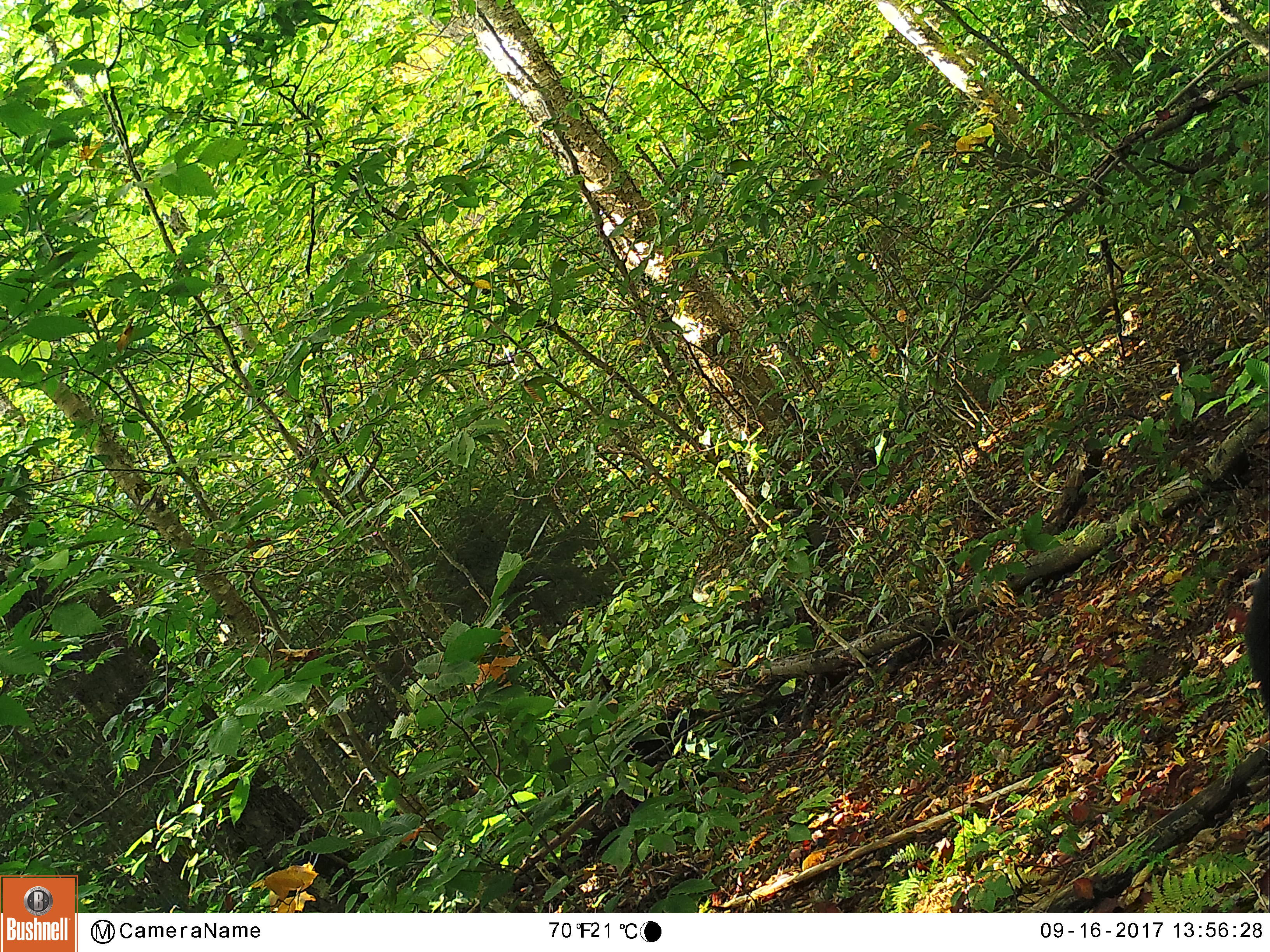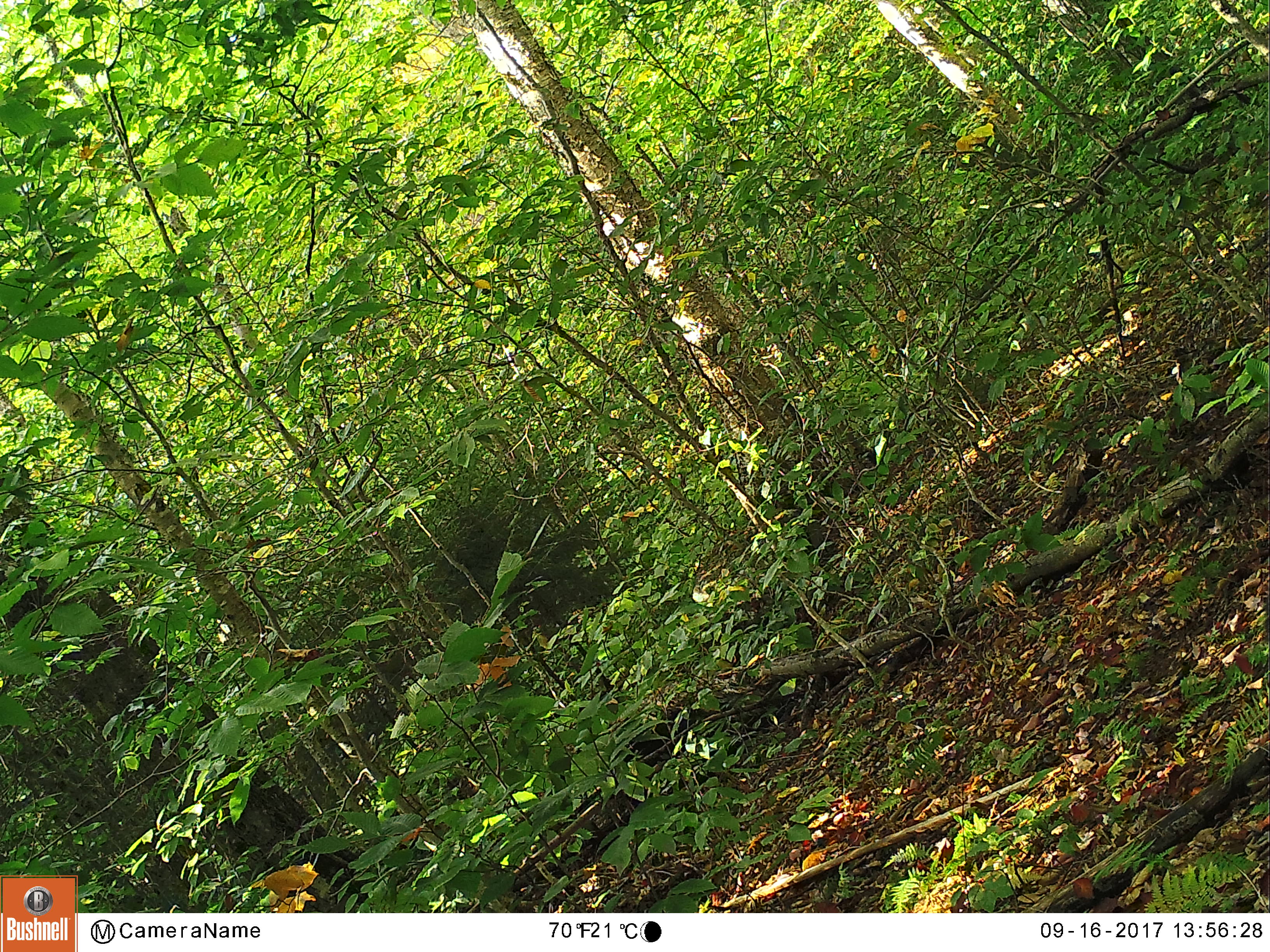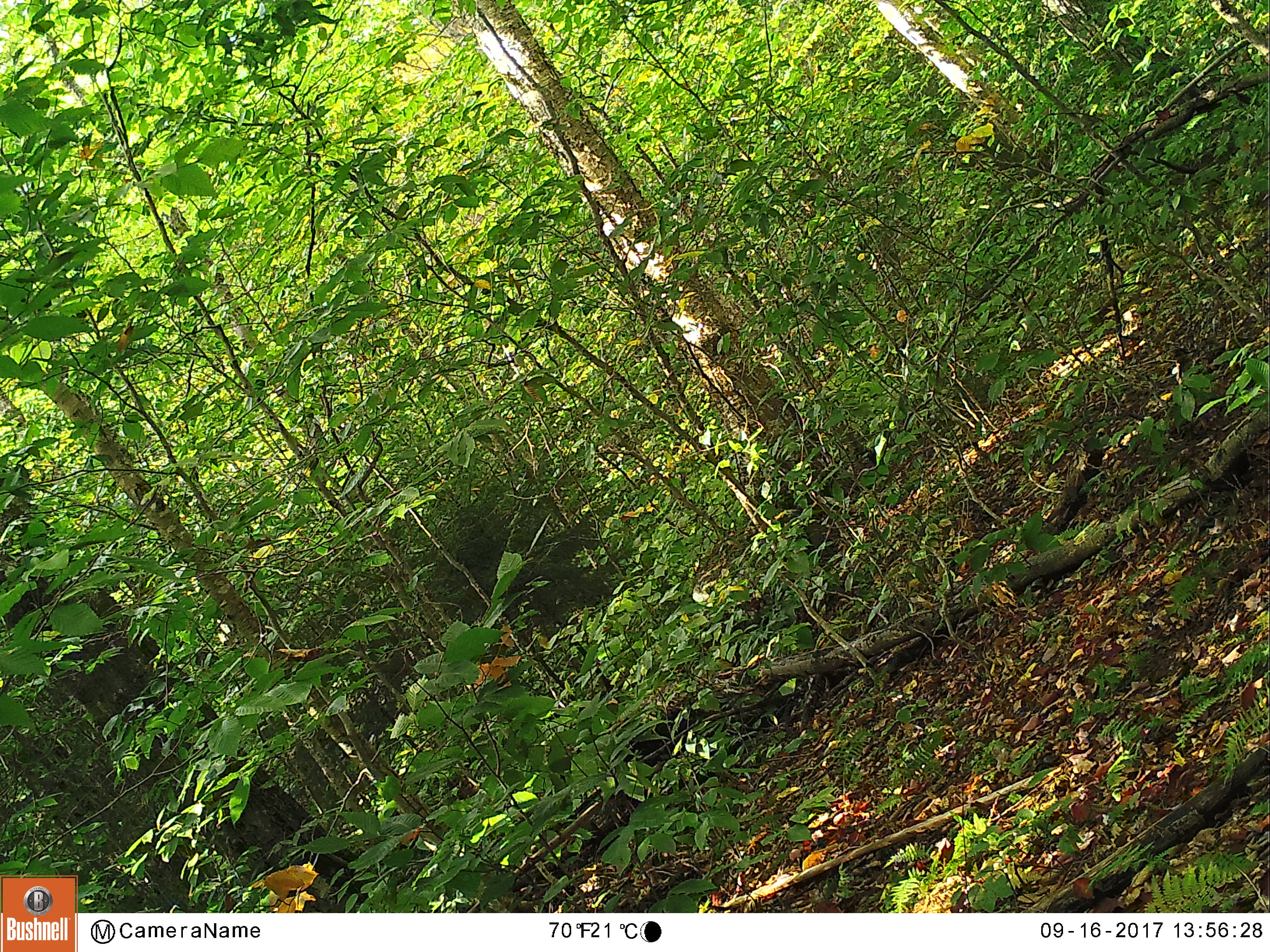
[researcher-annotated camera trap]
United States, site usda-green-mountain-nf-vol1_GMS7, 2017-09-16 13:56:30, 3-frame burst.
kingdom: Animalia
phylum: Chordata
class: Mammalia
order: Carnivora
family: Ursidae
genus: Ursus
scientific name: Ursus americanus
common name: black bear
Black bear (Ursus americanus).